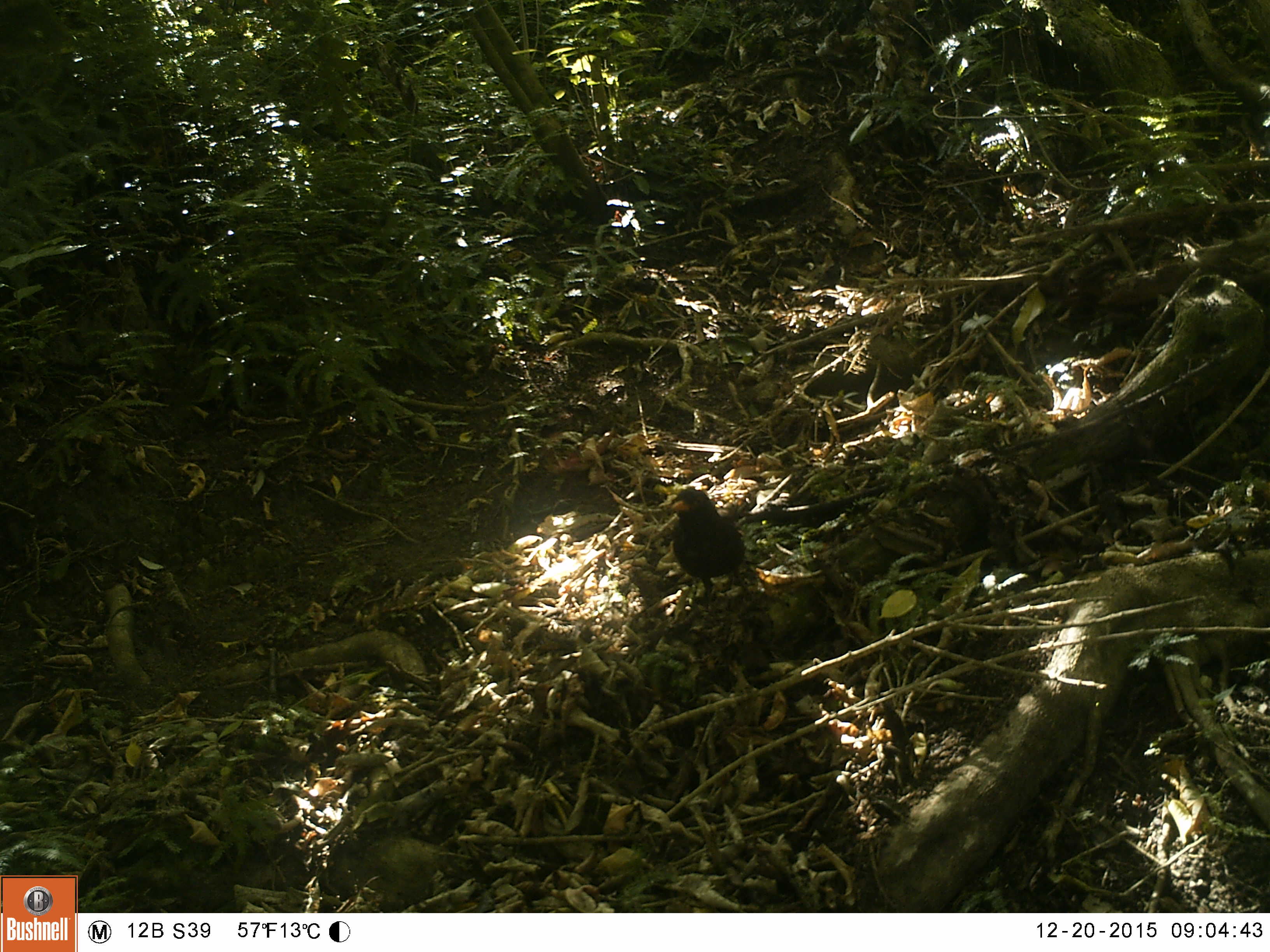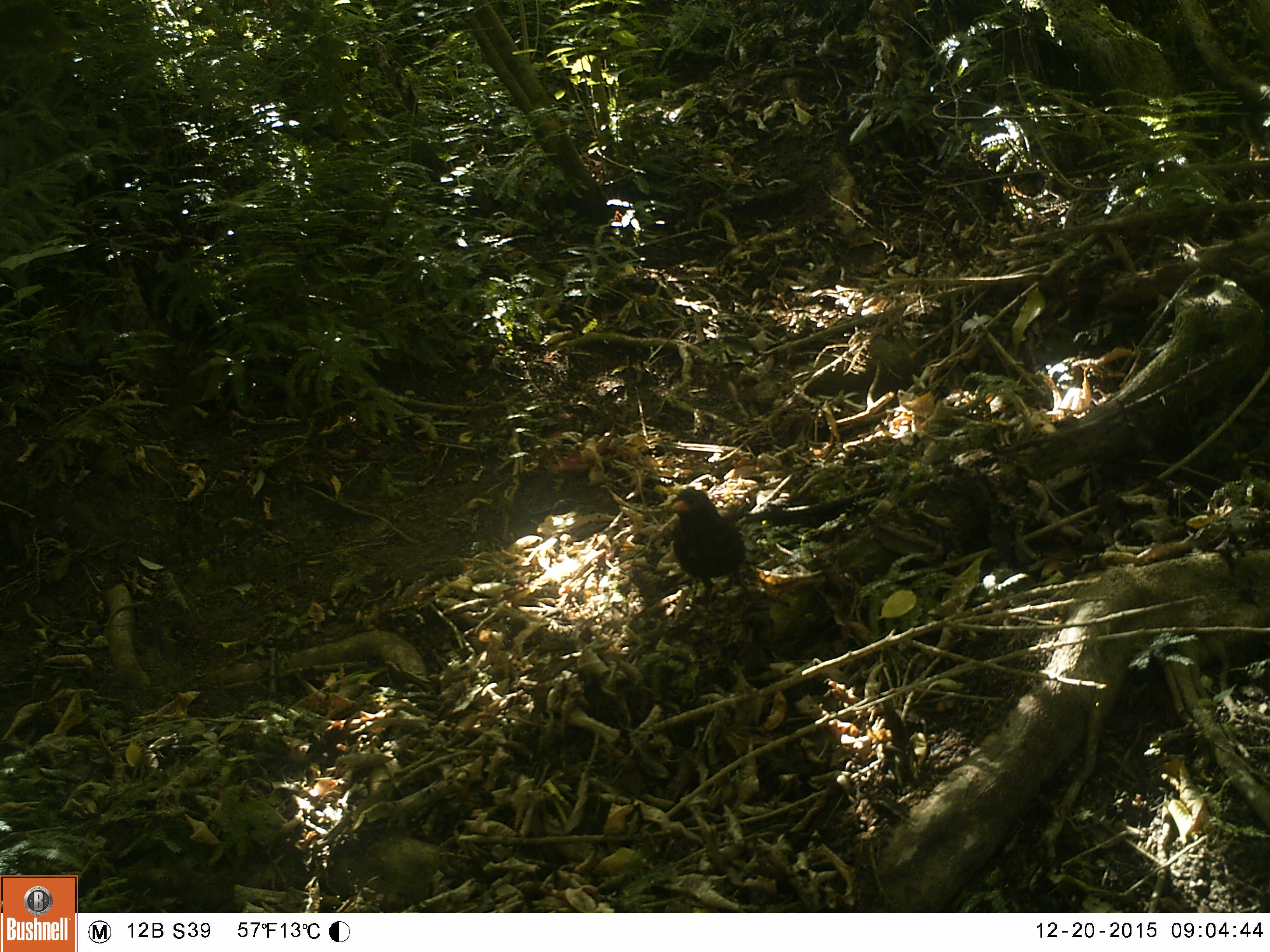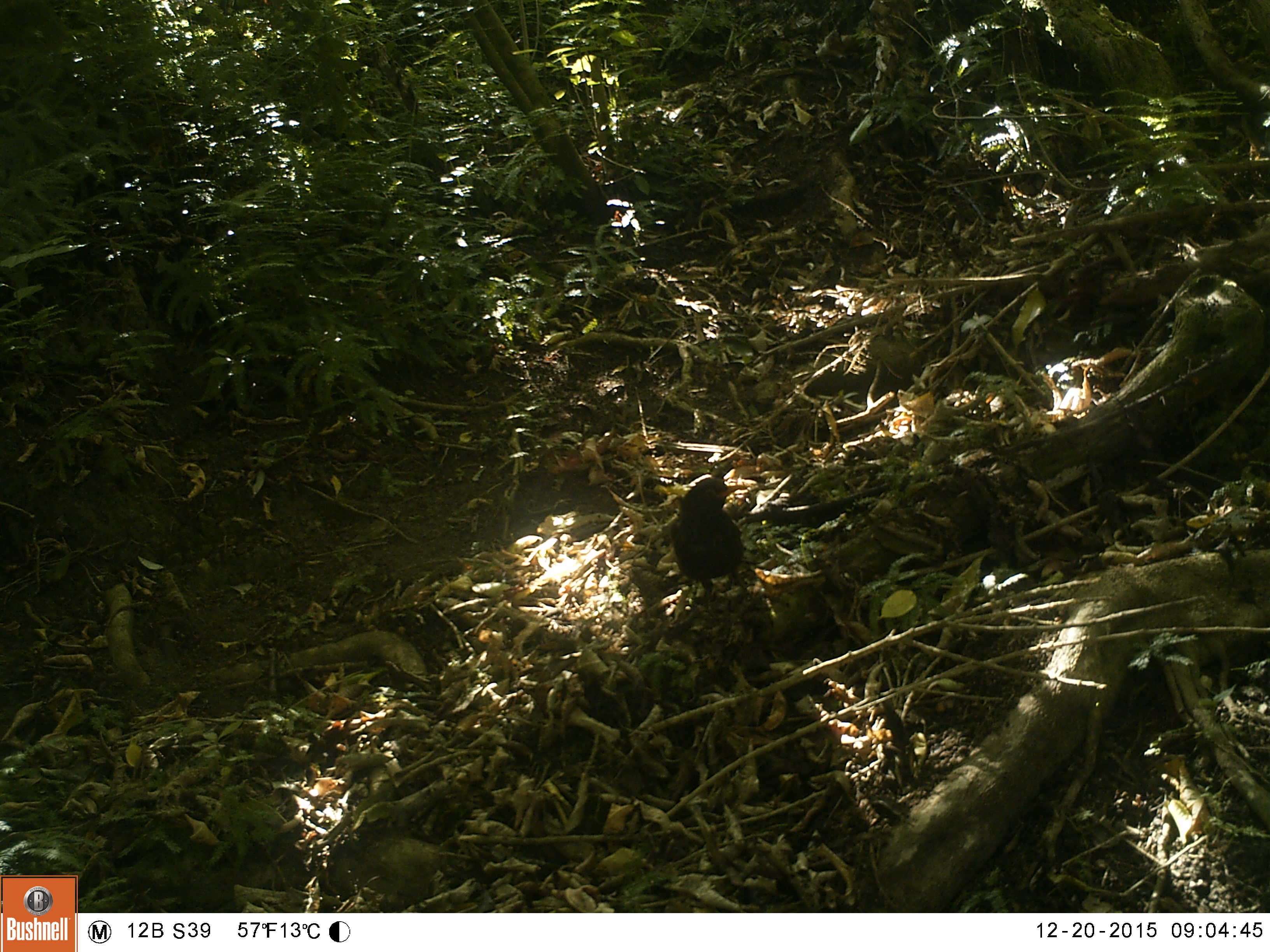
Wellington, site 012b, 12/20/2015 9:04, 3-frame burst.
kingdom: Animalia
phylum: Chordata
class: Aves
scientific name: Aves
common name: bird